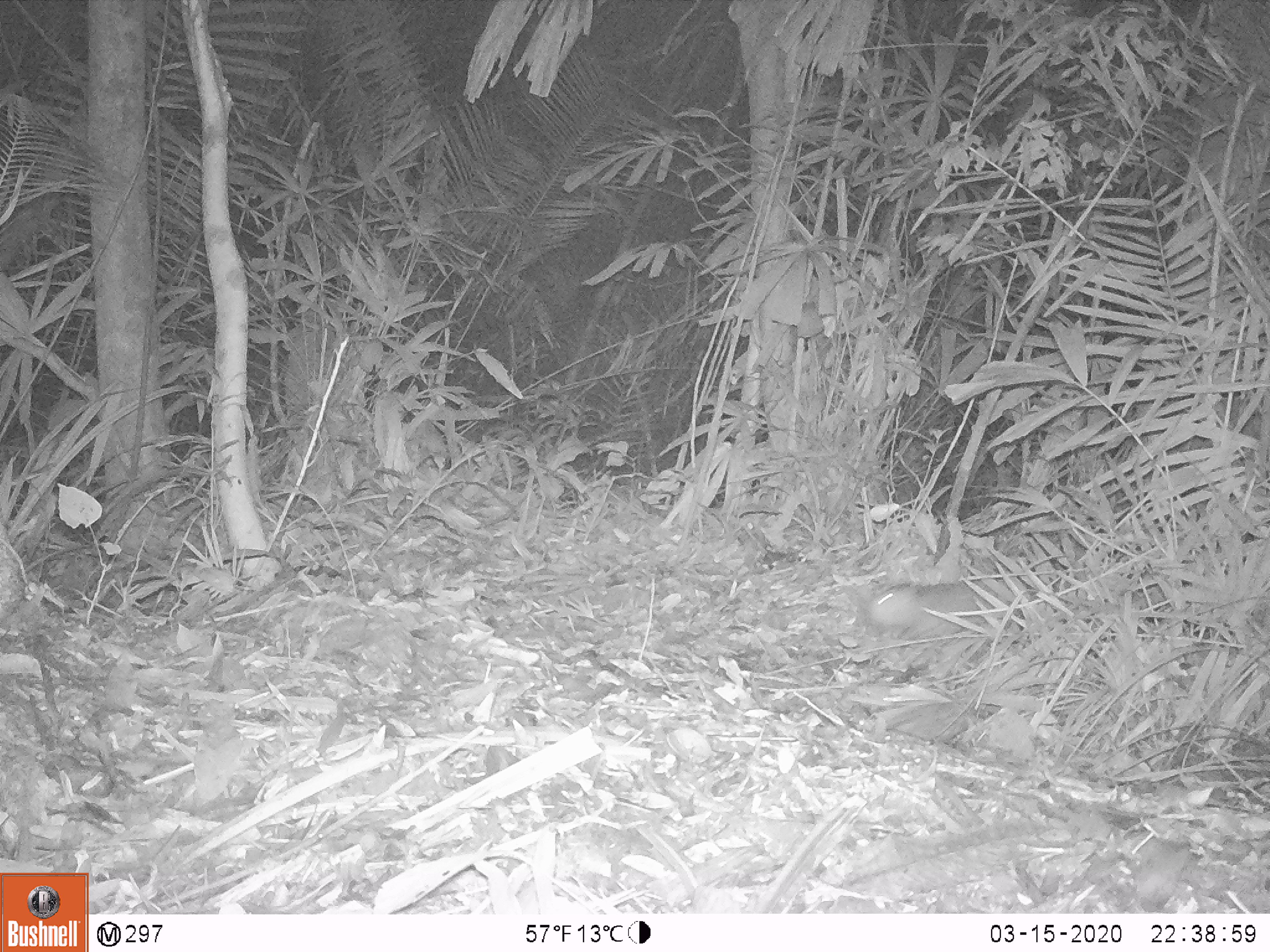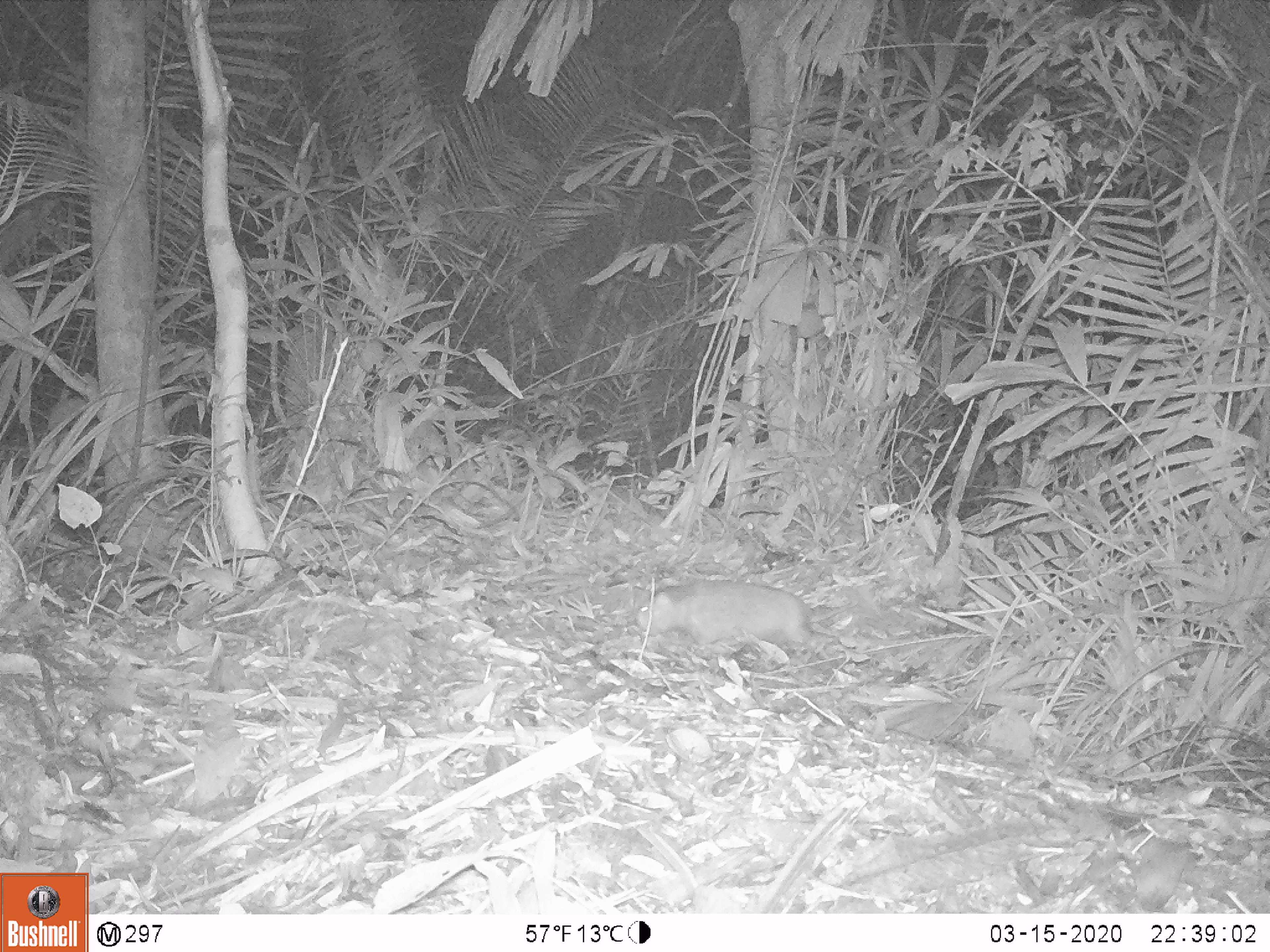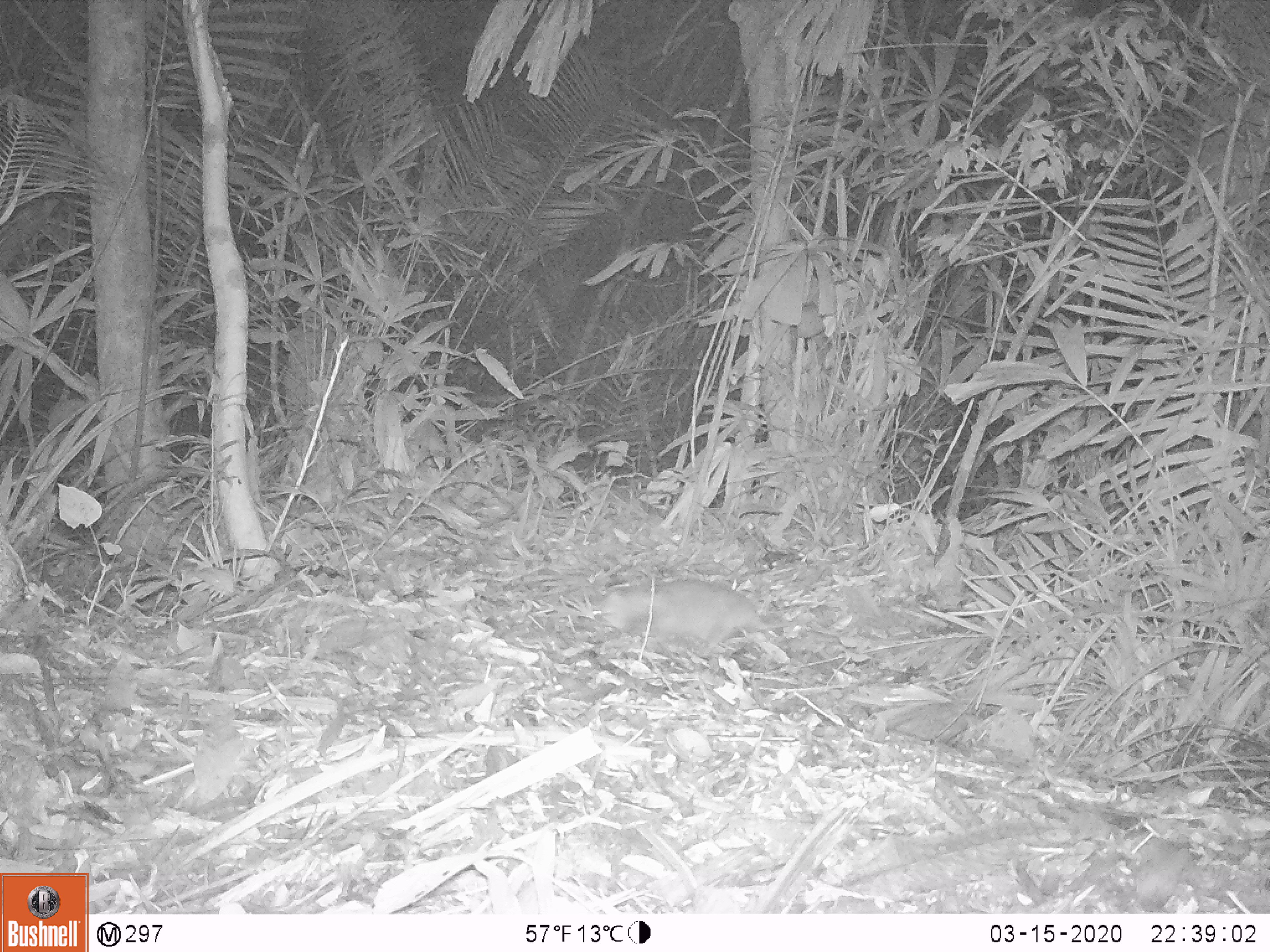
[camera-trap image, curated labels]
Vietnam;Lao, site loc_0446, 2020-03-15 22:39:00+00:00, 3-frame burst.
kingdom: Animalia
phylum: Chordata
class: Mammalia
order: Rodentia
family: Muridae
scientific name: Muridae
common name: old-world mice and rats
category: unidentified murid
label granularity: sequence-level